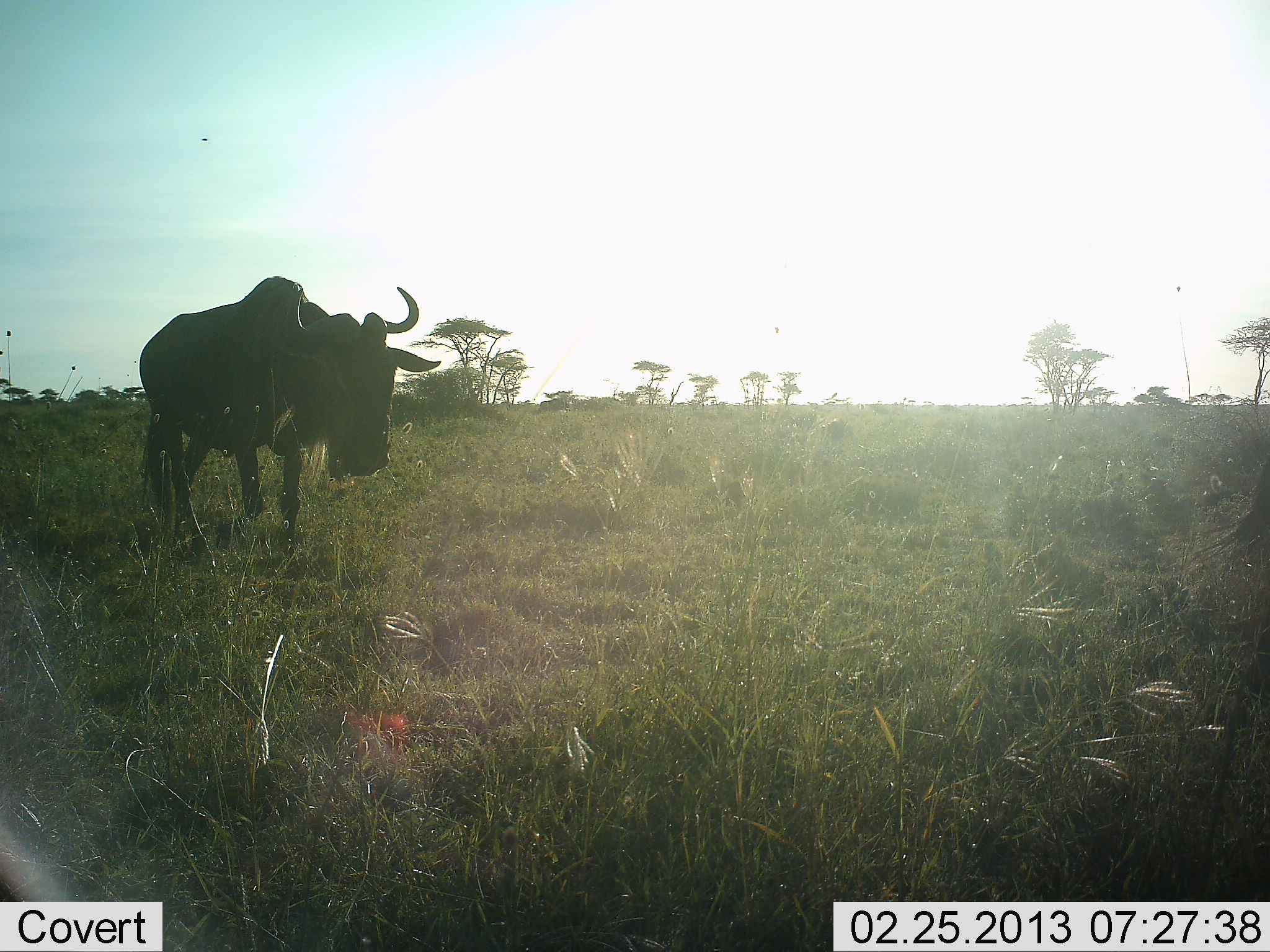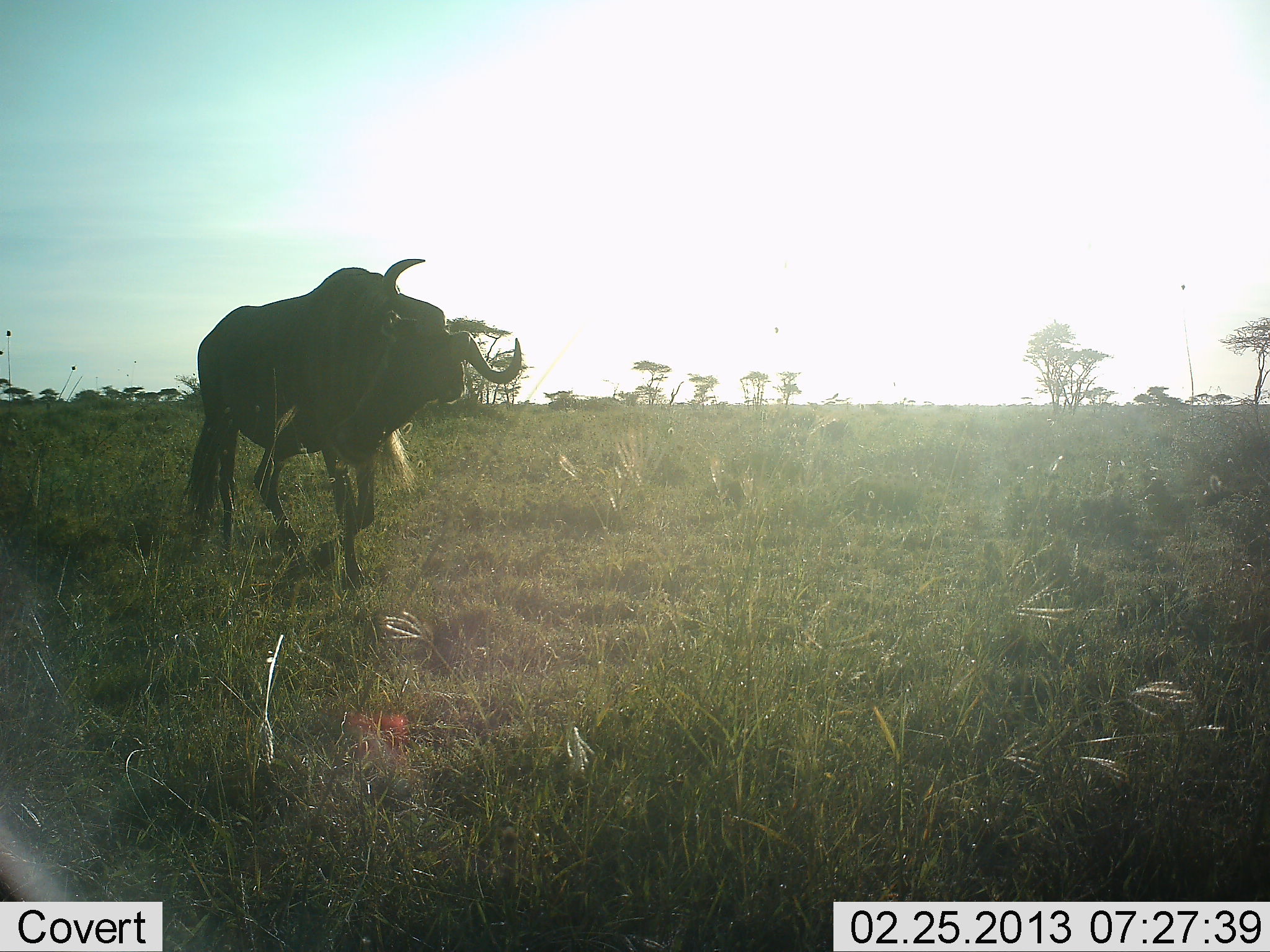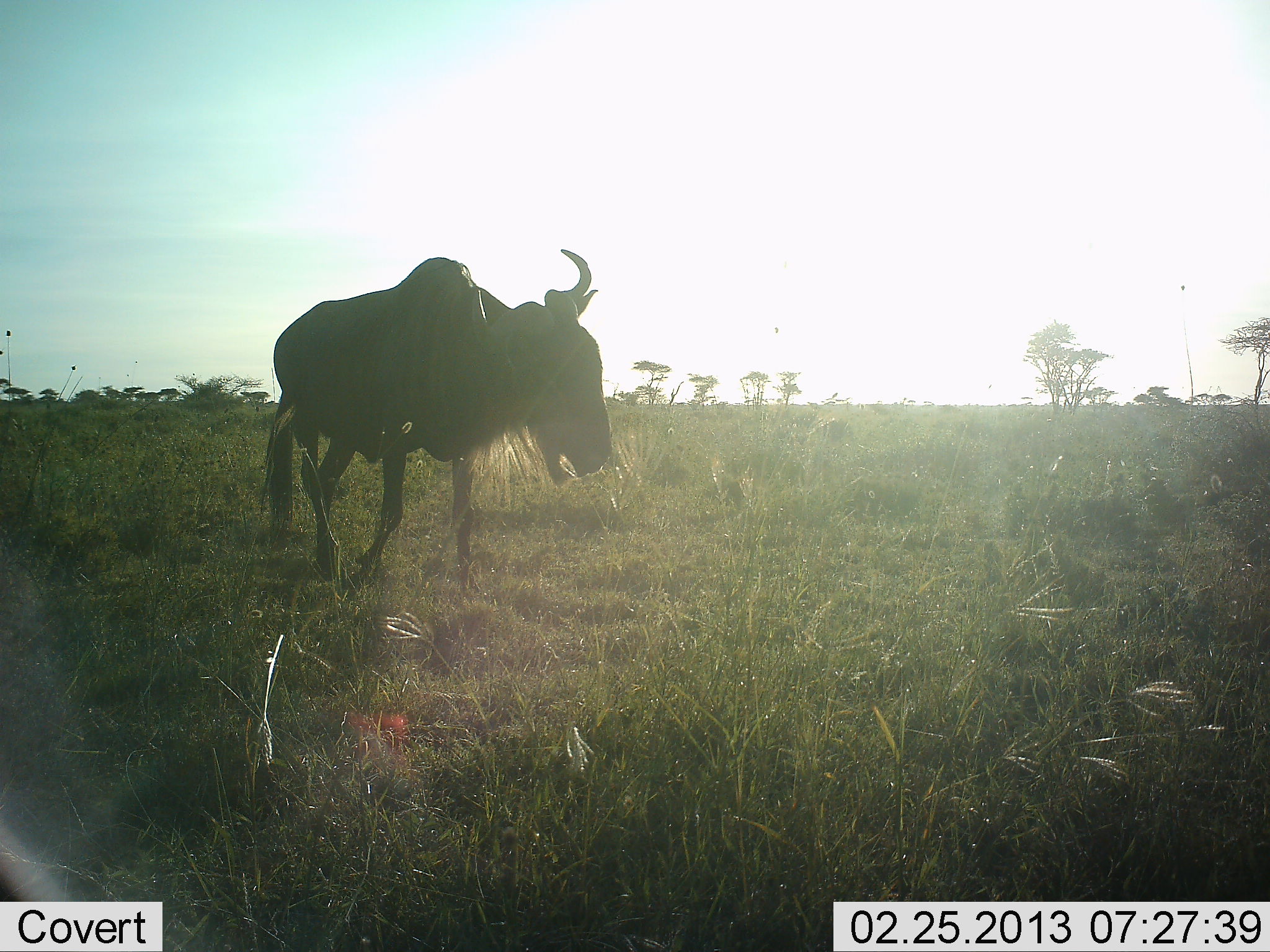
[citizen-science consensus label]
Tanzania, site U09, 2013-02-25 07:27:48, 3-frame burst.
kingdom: Animalia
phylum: Chordata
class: Mammalia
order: Artiodactyla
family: Bovidae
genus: Connochaetes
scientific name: Connochaetes taurinus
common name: blue wildebeest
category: wildebeest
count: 1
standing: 5%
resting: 0%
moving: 95%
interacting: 0%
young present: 0%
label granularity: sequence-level